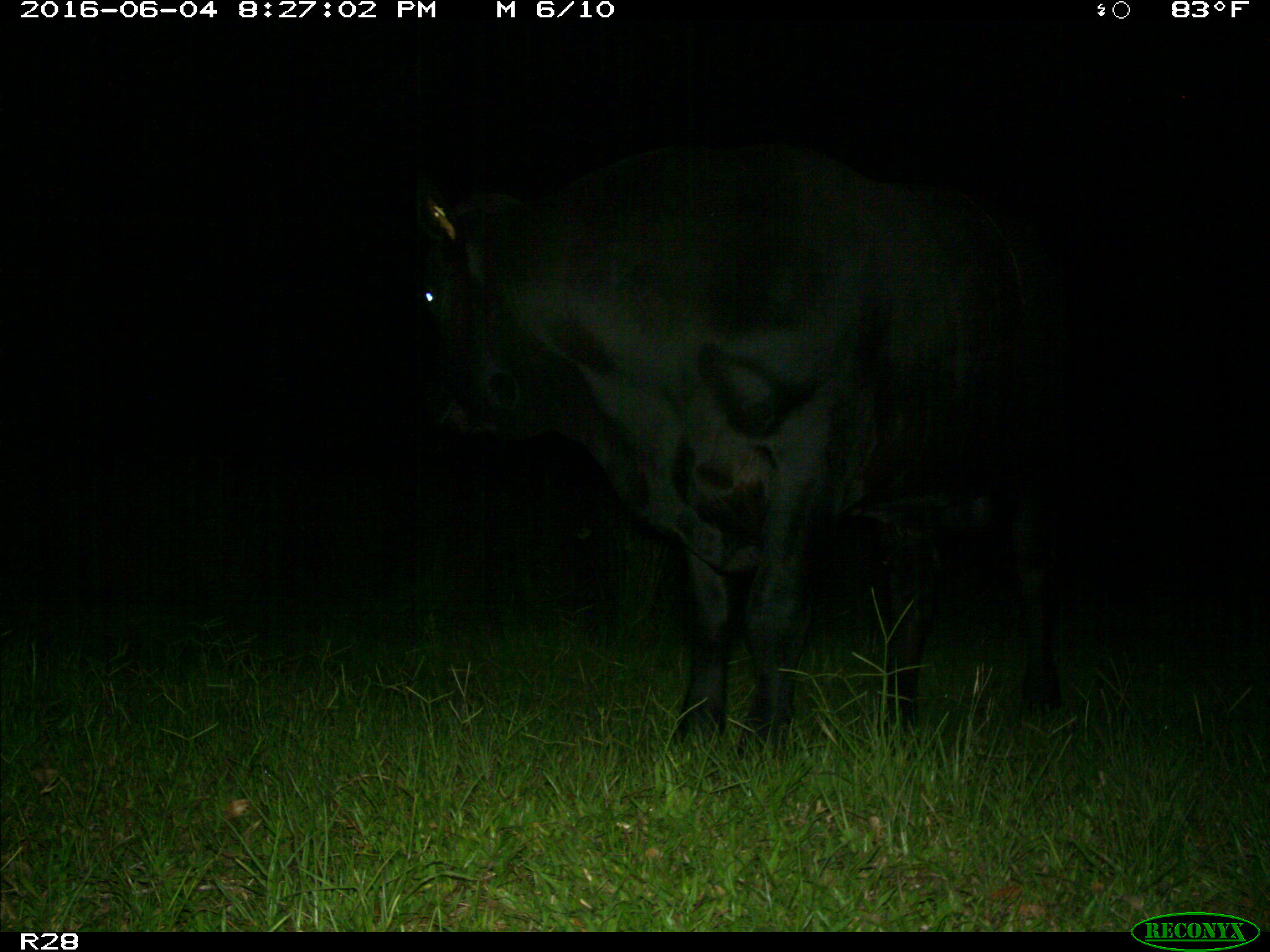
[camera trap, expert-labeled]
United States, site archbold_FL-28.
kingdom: Animalia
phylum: Chordata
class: Mammalia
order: Artiodactyla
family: Bovidae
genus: Bos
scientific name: Bos taurus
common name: domestic cow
Bos taurus (domestic cow).